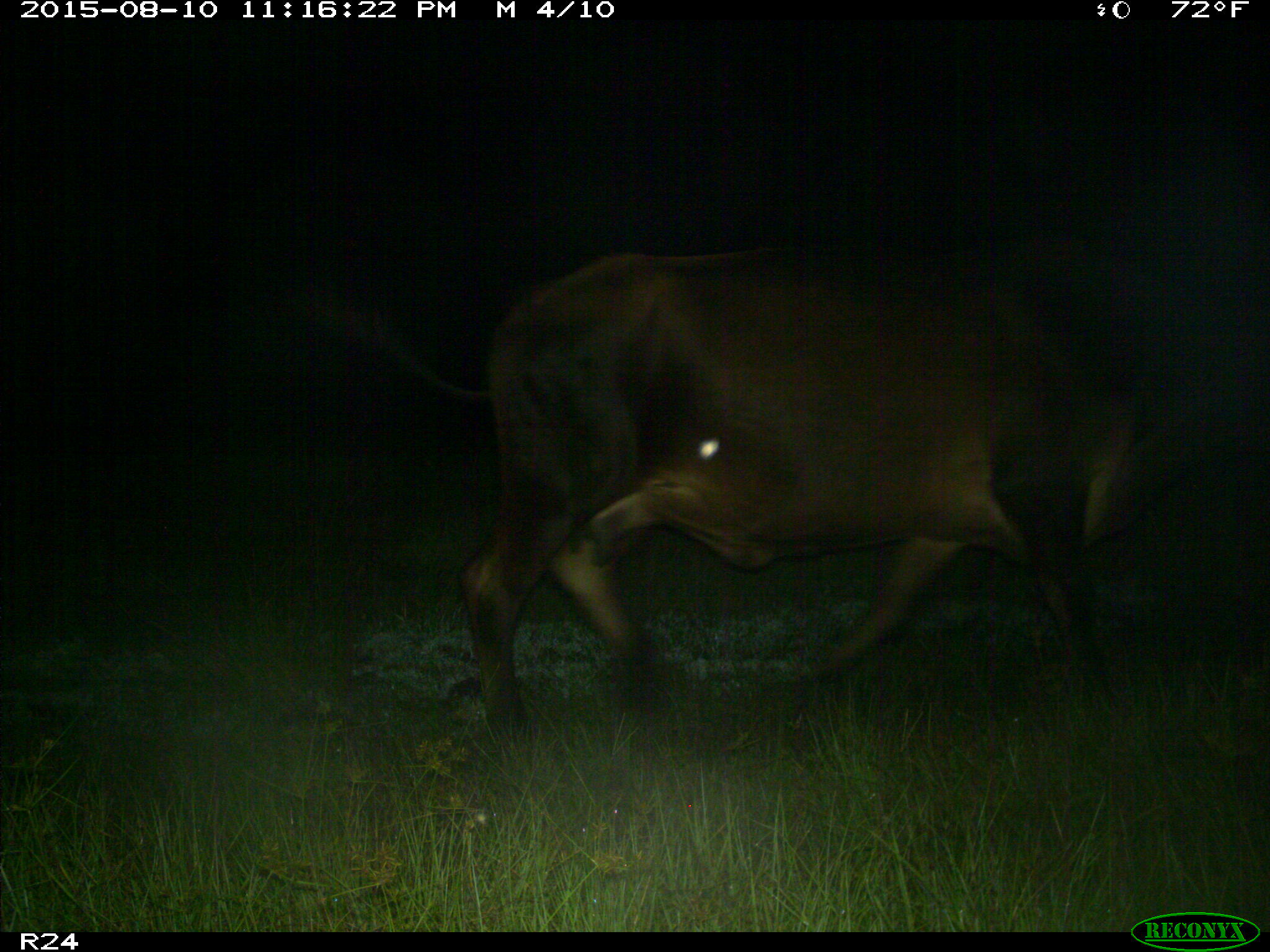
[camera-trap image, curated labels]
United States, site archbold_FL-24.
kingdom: Animalia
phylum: Chordata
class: Mammalia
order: Artiodactyla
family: Bovidae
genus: Bos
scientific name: Bos taurus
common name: domestic cow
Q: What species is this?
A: Bos taurus (domestic cow).